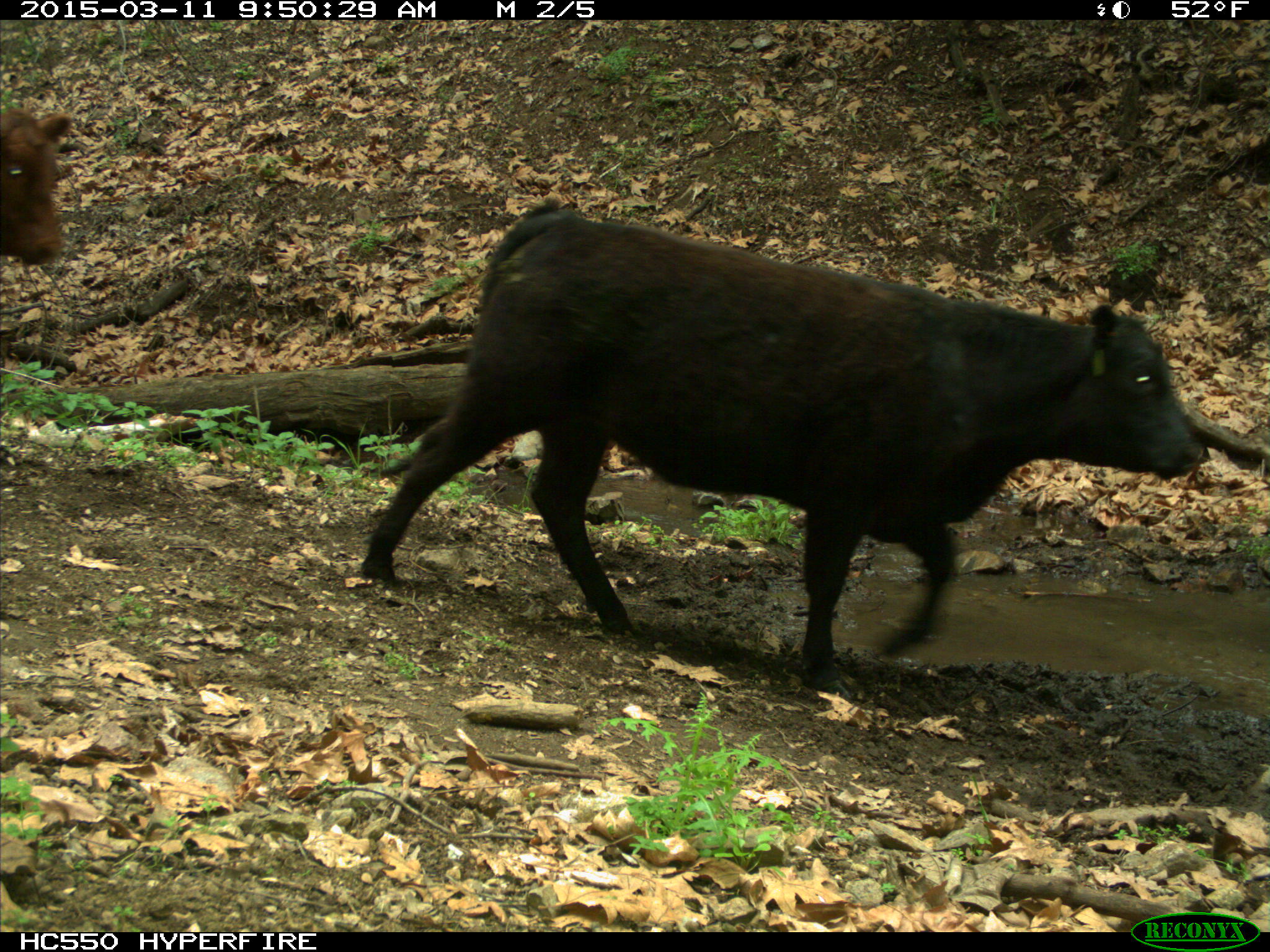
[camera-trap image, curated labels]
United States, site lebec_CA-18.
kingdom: Animalia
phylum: Chordata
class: Mammalia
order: Artiodactyla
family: Bovidae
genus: Bos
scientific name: Bos taurus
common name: domestic cow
Bos taurus (domestic cow).